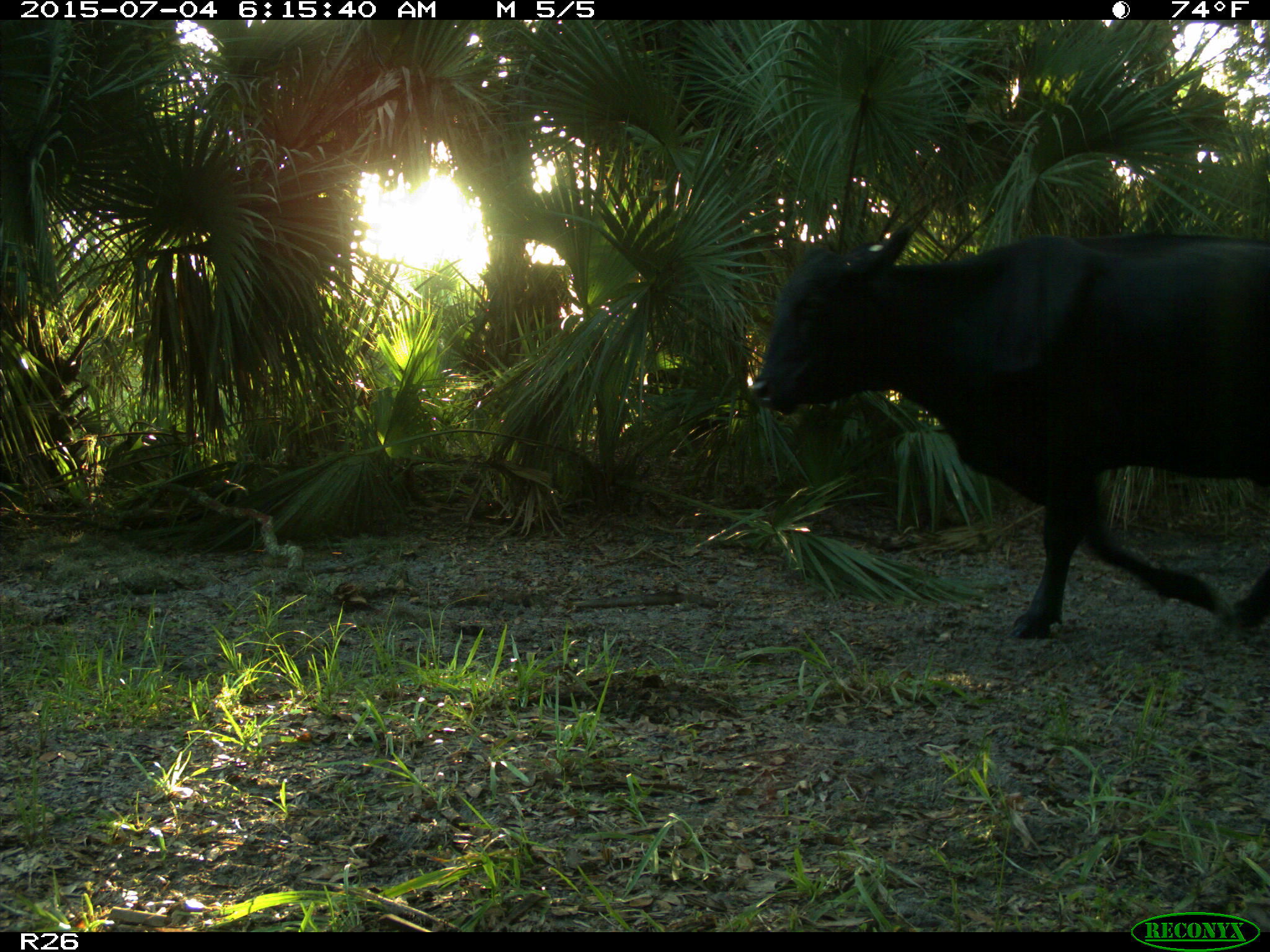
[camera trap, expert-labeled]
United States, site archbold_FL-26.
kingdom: Animalia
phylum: Chordata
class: Mammalia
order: Artiodactyla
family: Bovidae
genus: Bos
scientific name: Bos taurus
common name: domestic cow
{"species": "Bos taurus (domestic cow)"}